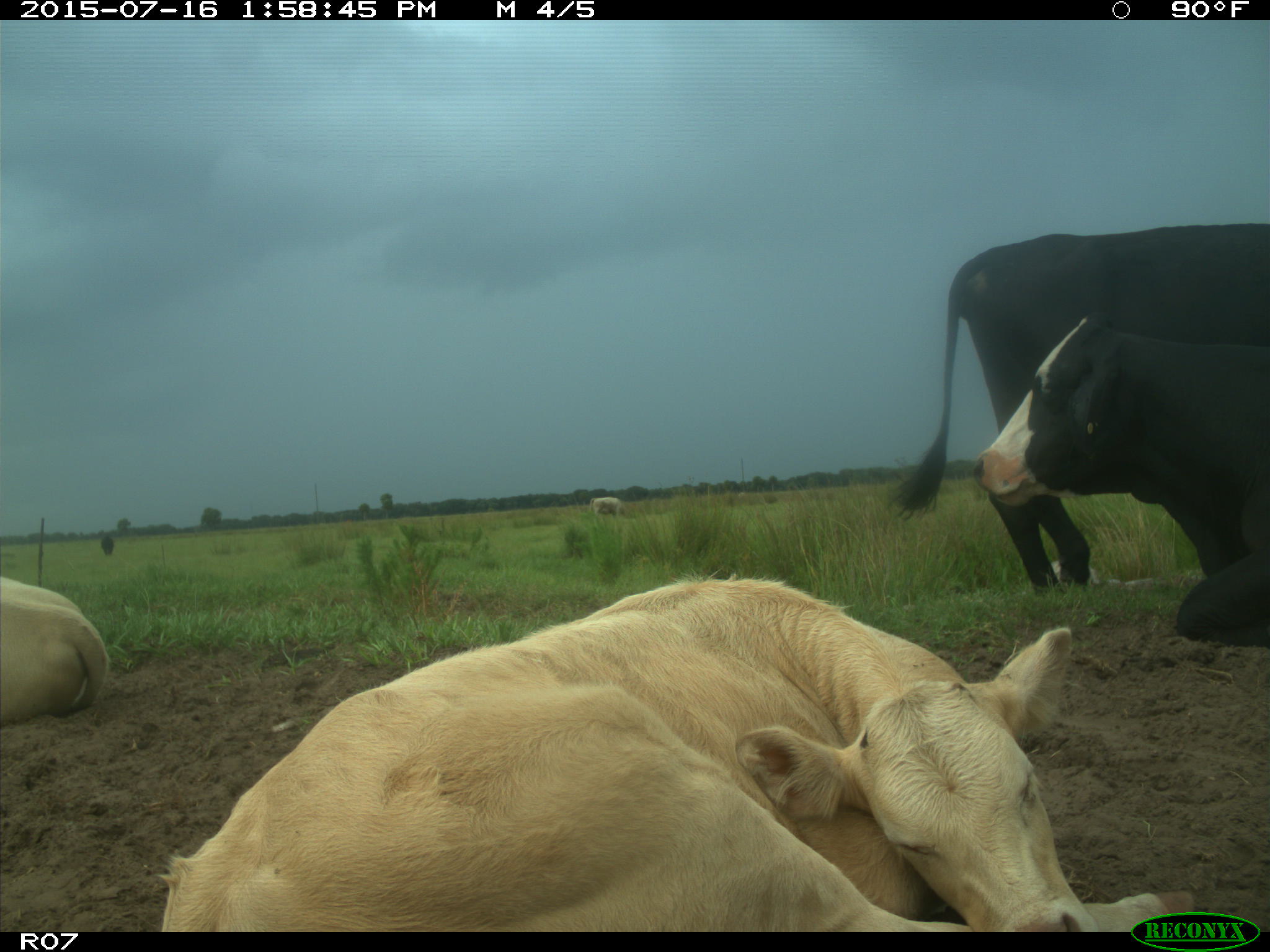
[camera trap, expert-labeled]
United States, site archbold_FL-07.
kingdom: Animalia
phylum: Chordata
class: Mammalia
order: Artiodactyla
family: Bovidae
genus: Bos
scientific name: Bos taurus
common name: domestic cow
Bos taurus (domestic cow).